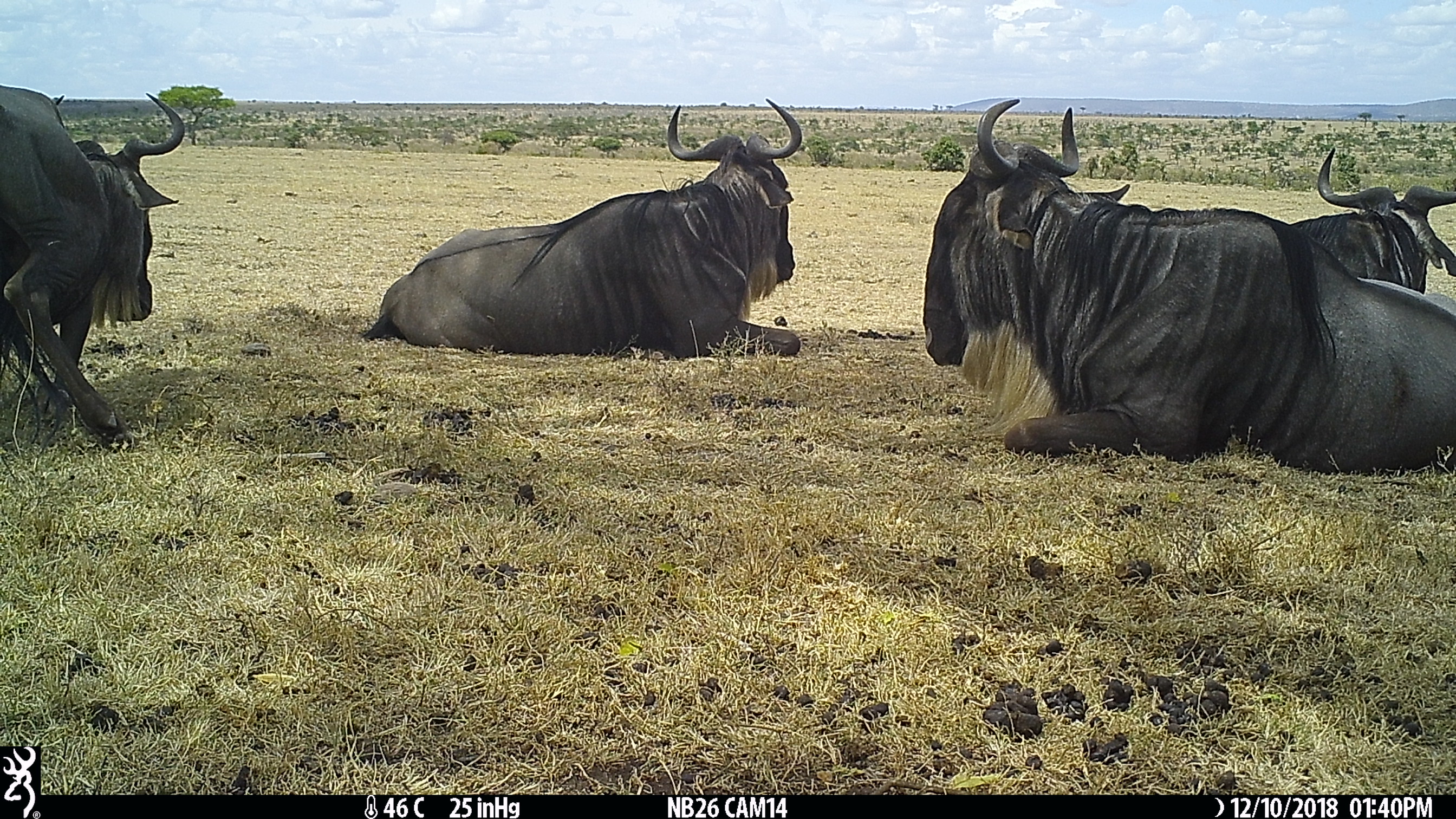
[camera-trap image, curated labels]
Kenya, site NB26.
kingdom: Animalia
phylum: Chordata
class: Mammalia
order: Artiodactyla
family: Bovidae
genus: Connochaetes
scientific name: Connochaetes taurinus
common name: blue wildebeest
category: wildebeest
Wildebeest (blue wildebeest) (Connochaetes taurinus).